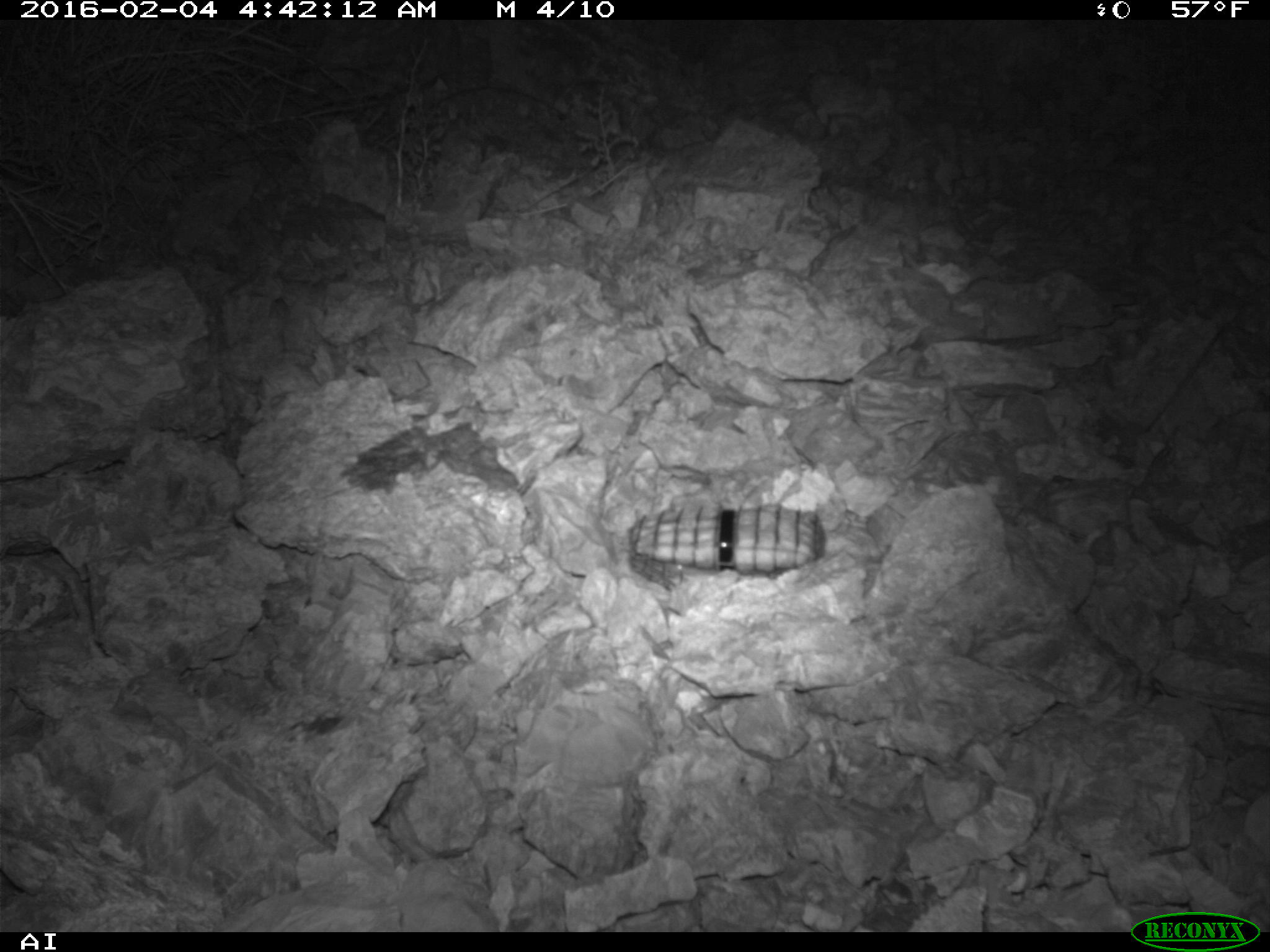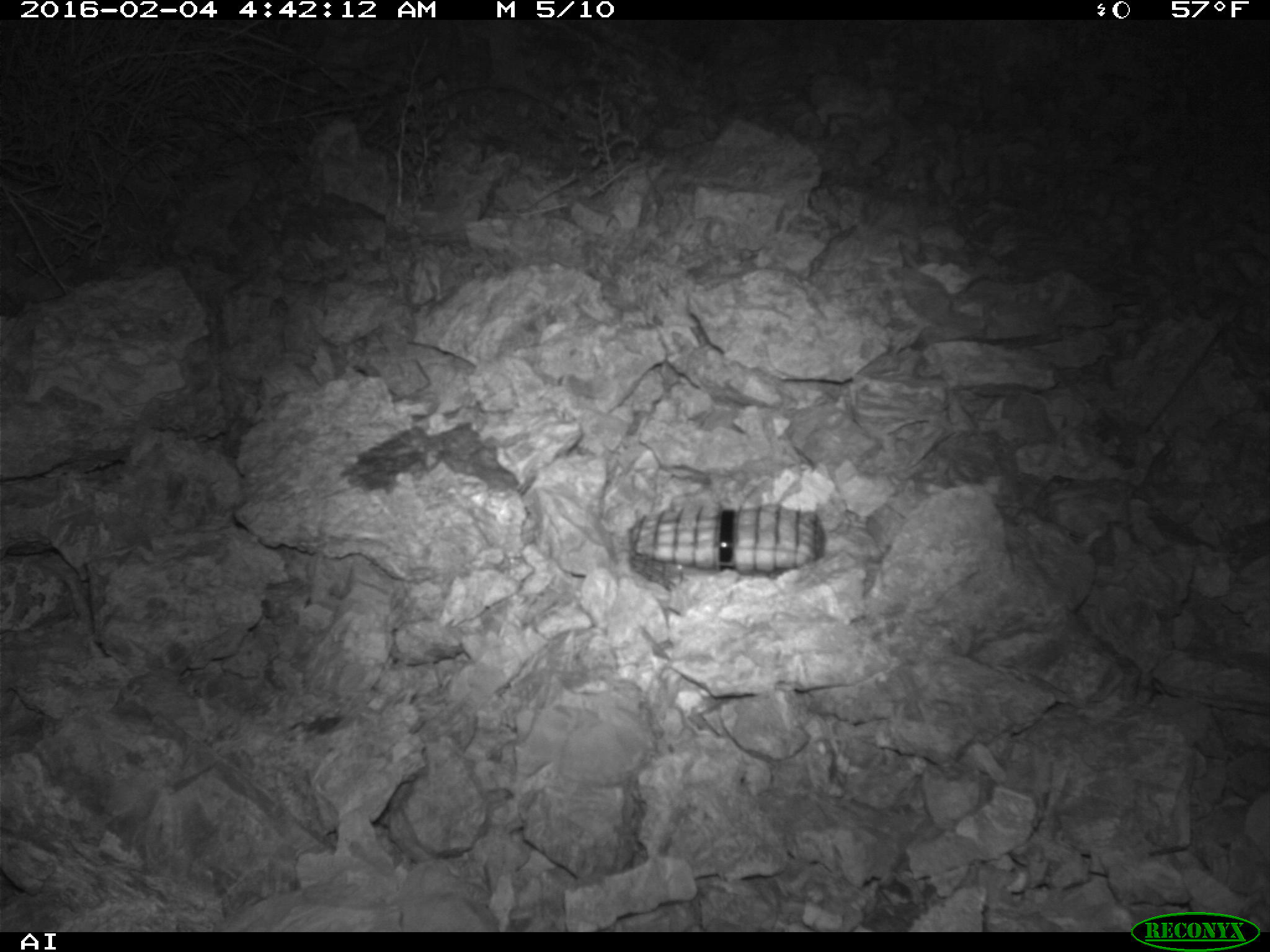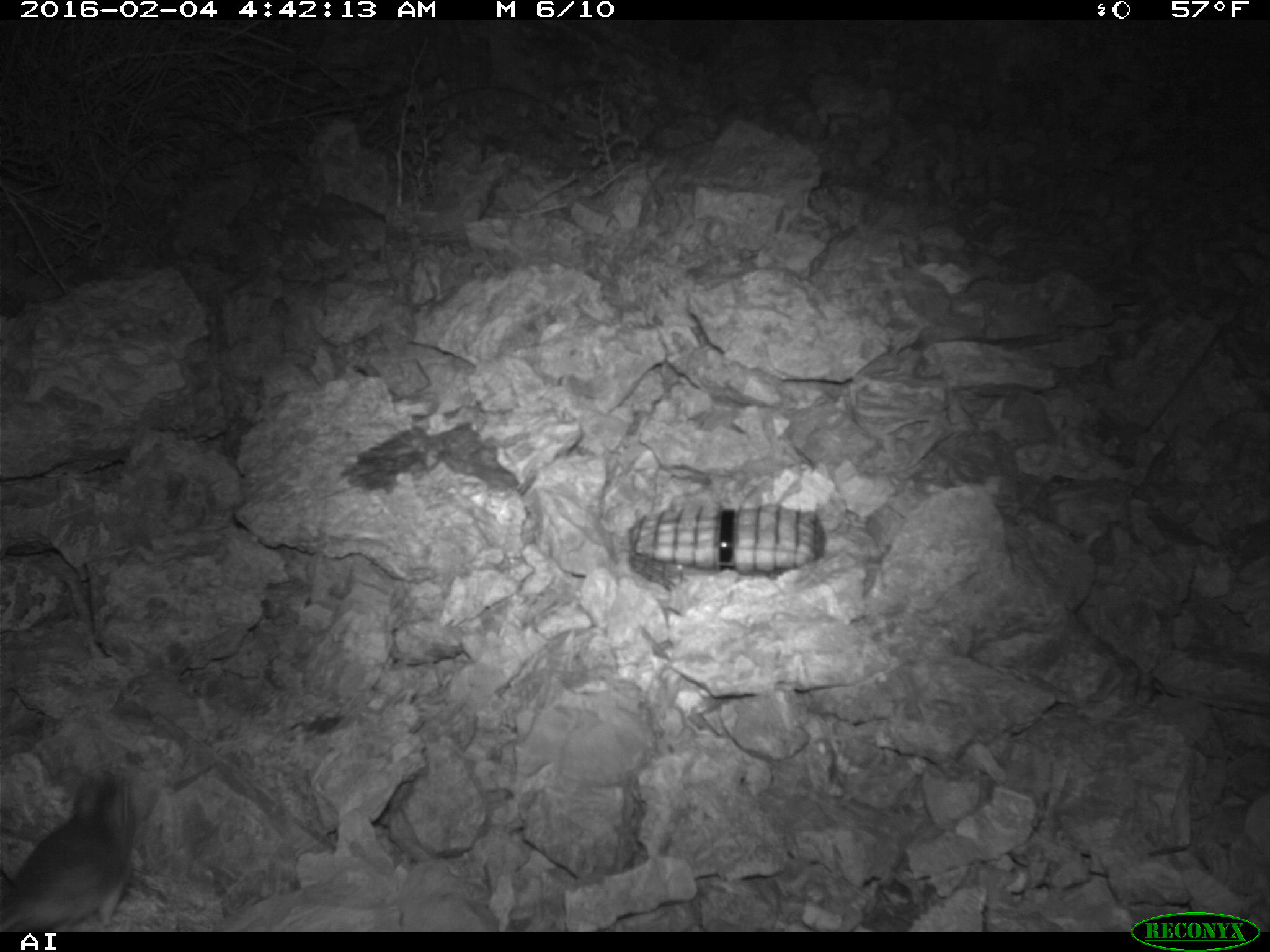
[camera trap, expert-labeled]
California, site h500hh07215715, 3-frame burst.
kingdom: Animalia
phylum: Chordata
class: Mammalia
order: Rodentia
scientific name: Rodentia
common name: rodent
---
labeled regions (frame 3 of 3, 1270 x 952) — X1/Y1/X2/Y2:
rodent: 0/767/140/933